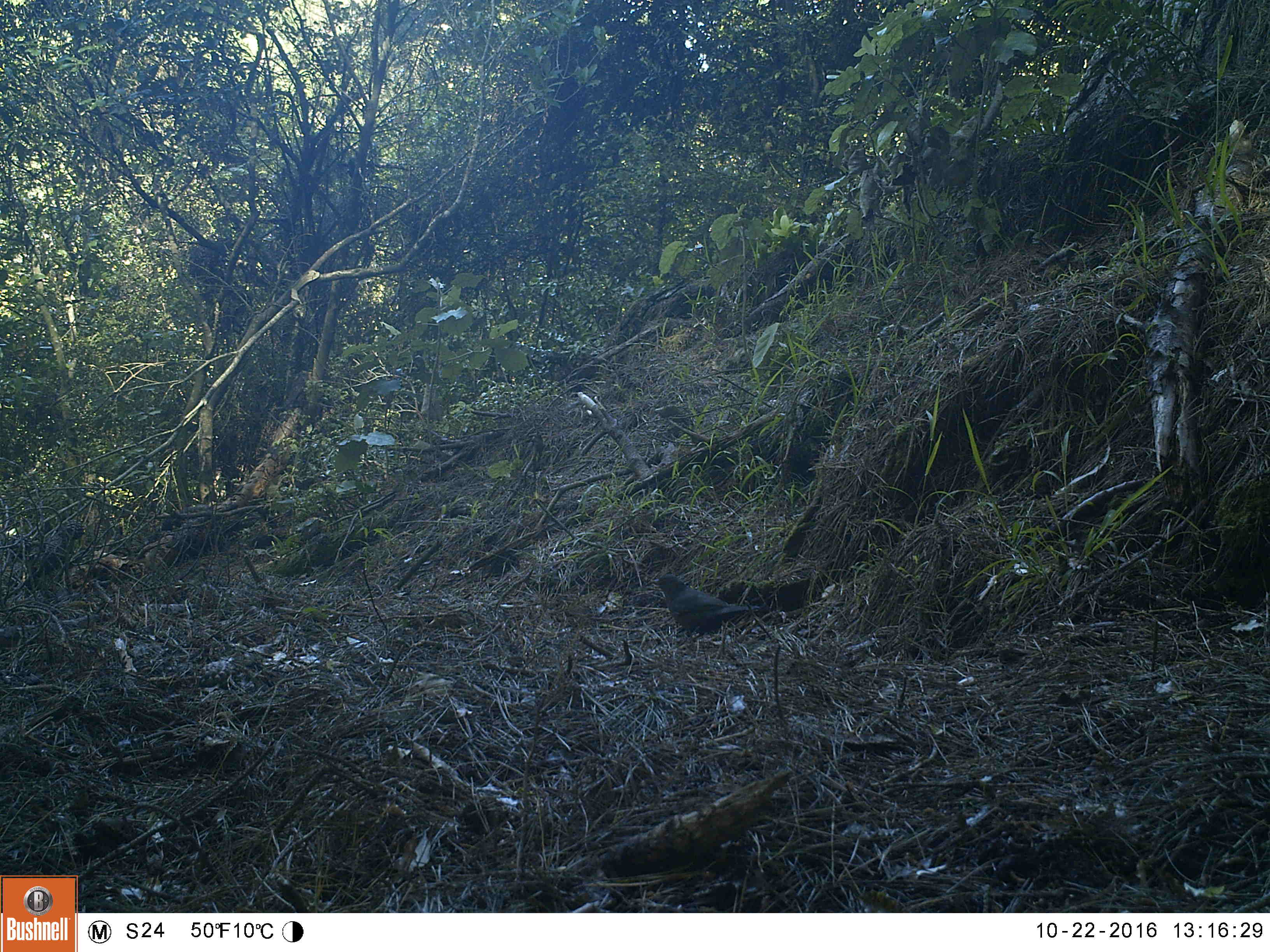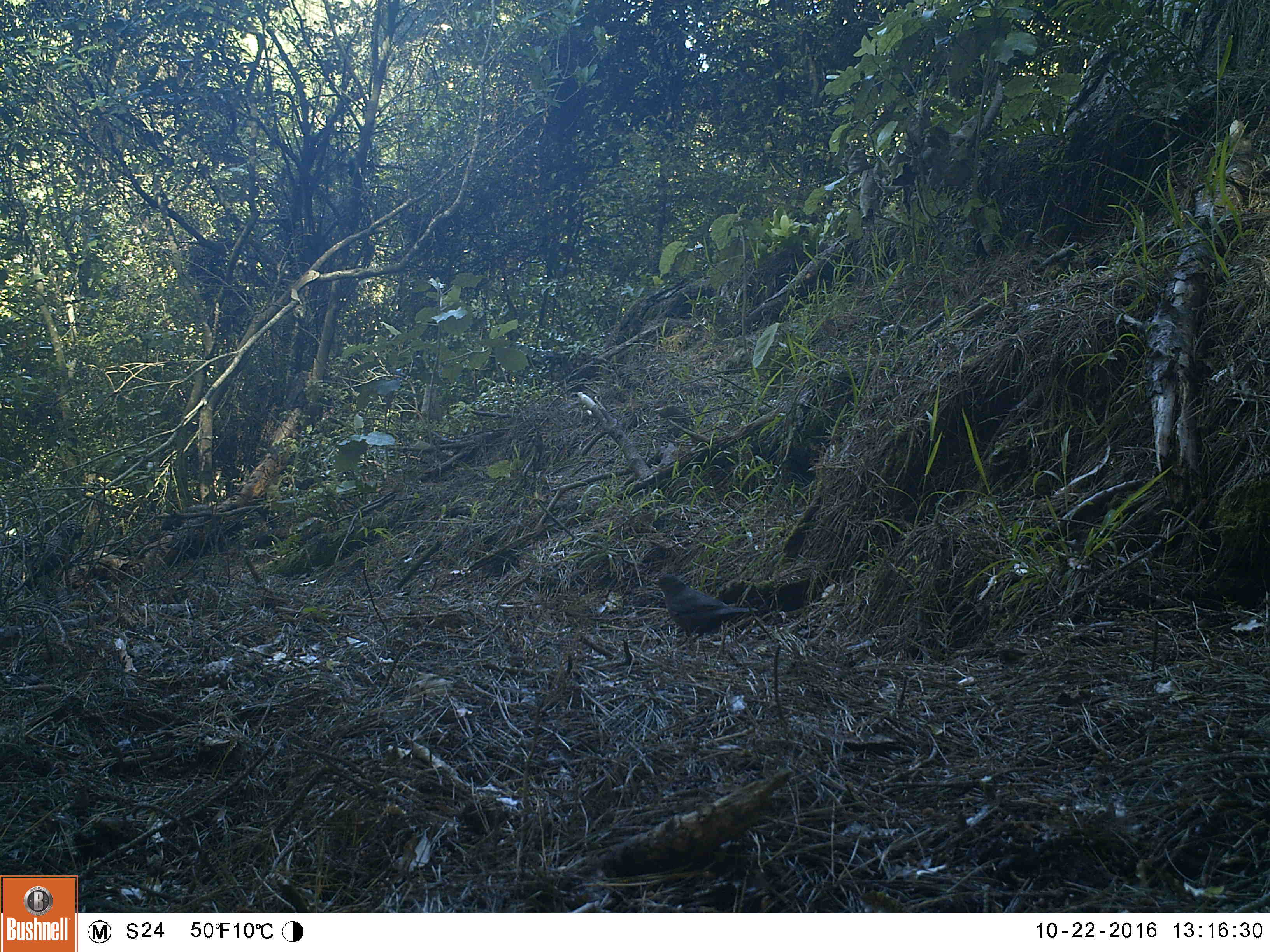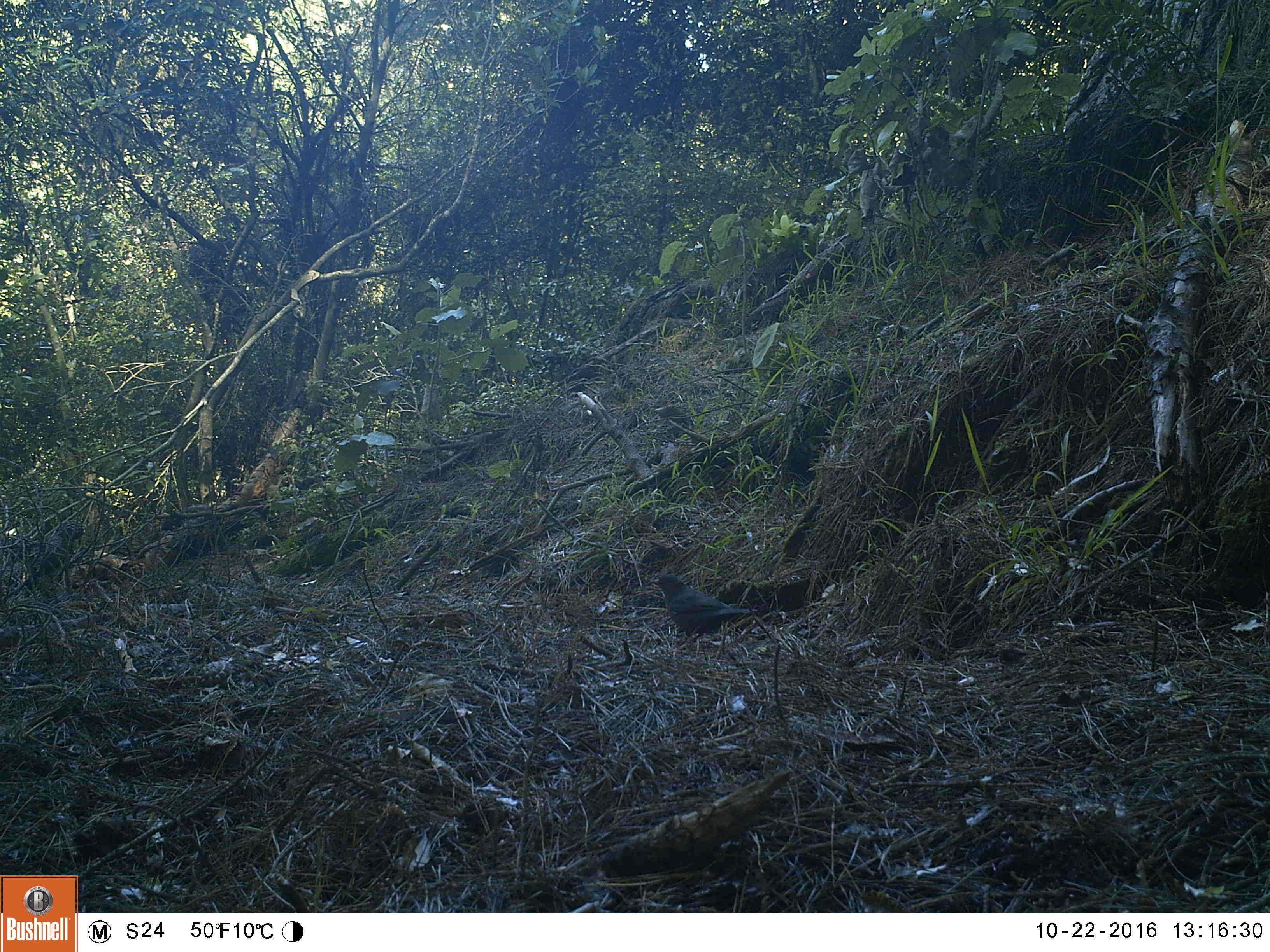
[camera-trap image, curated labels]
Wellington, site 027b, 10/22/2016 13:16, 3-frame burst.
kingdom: Animalia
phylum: Chordata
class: Aves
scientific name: Aves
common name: bird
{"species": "bird (Aves)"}